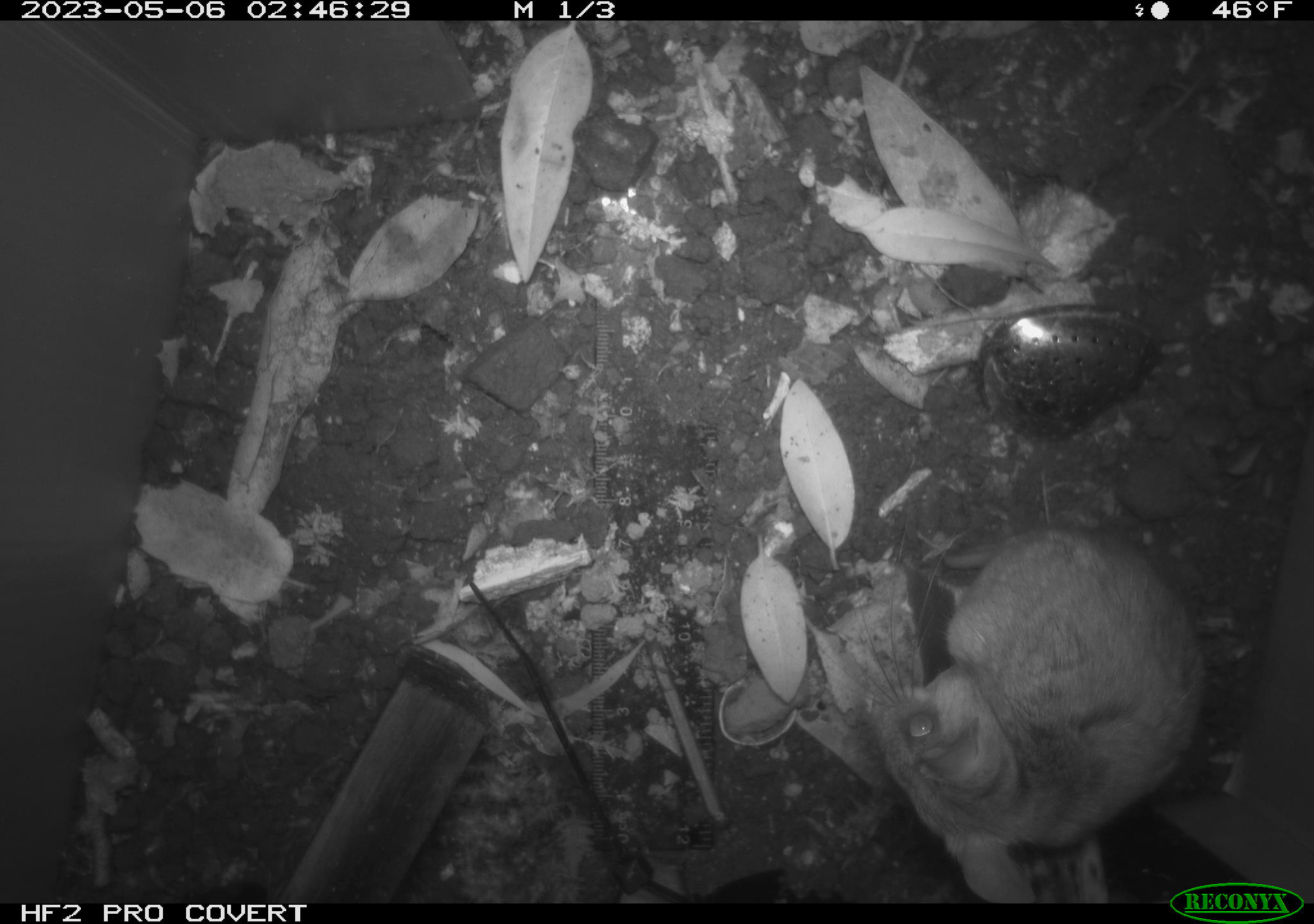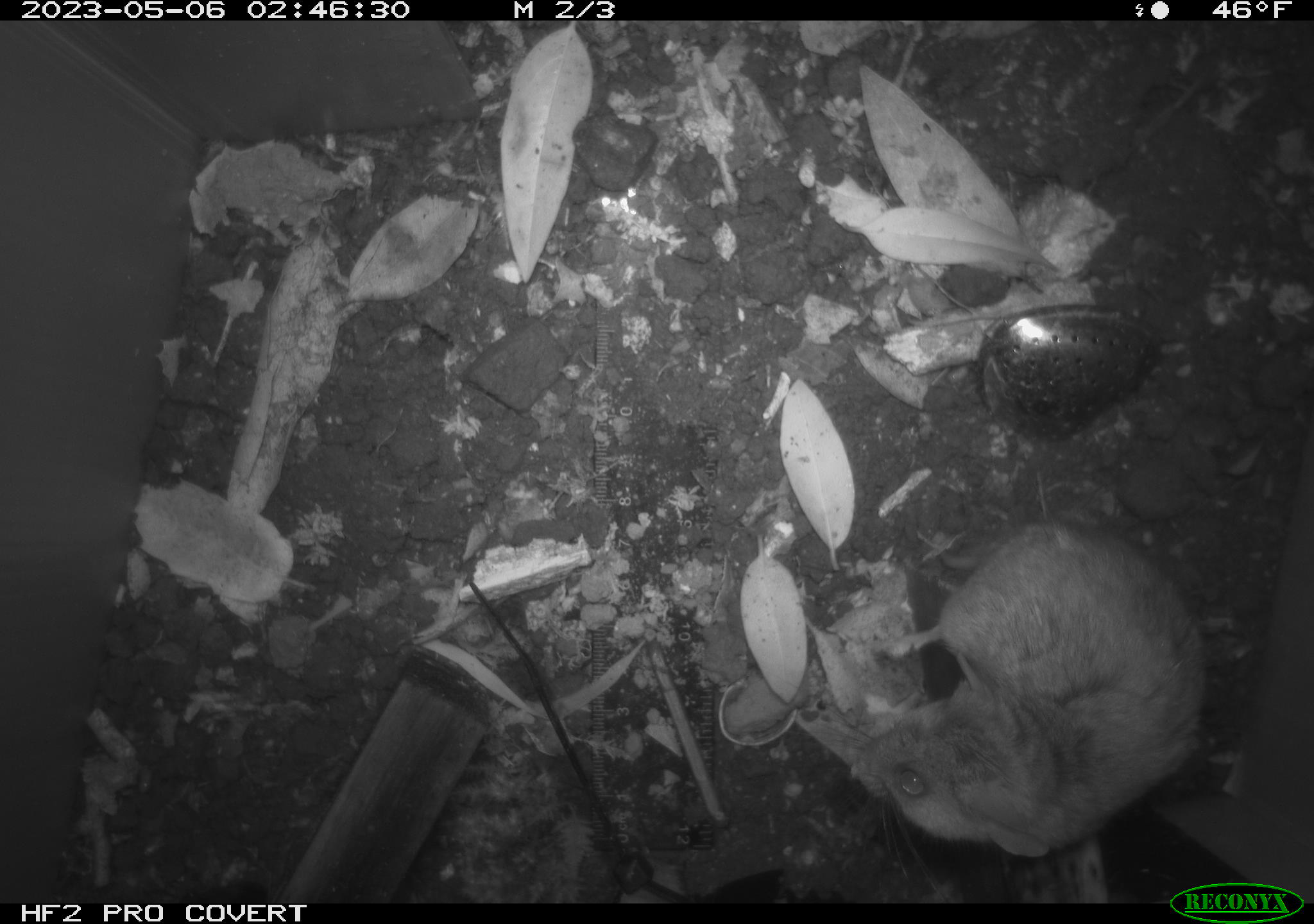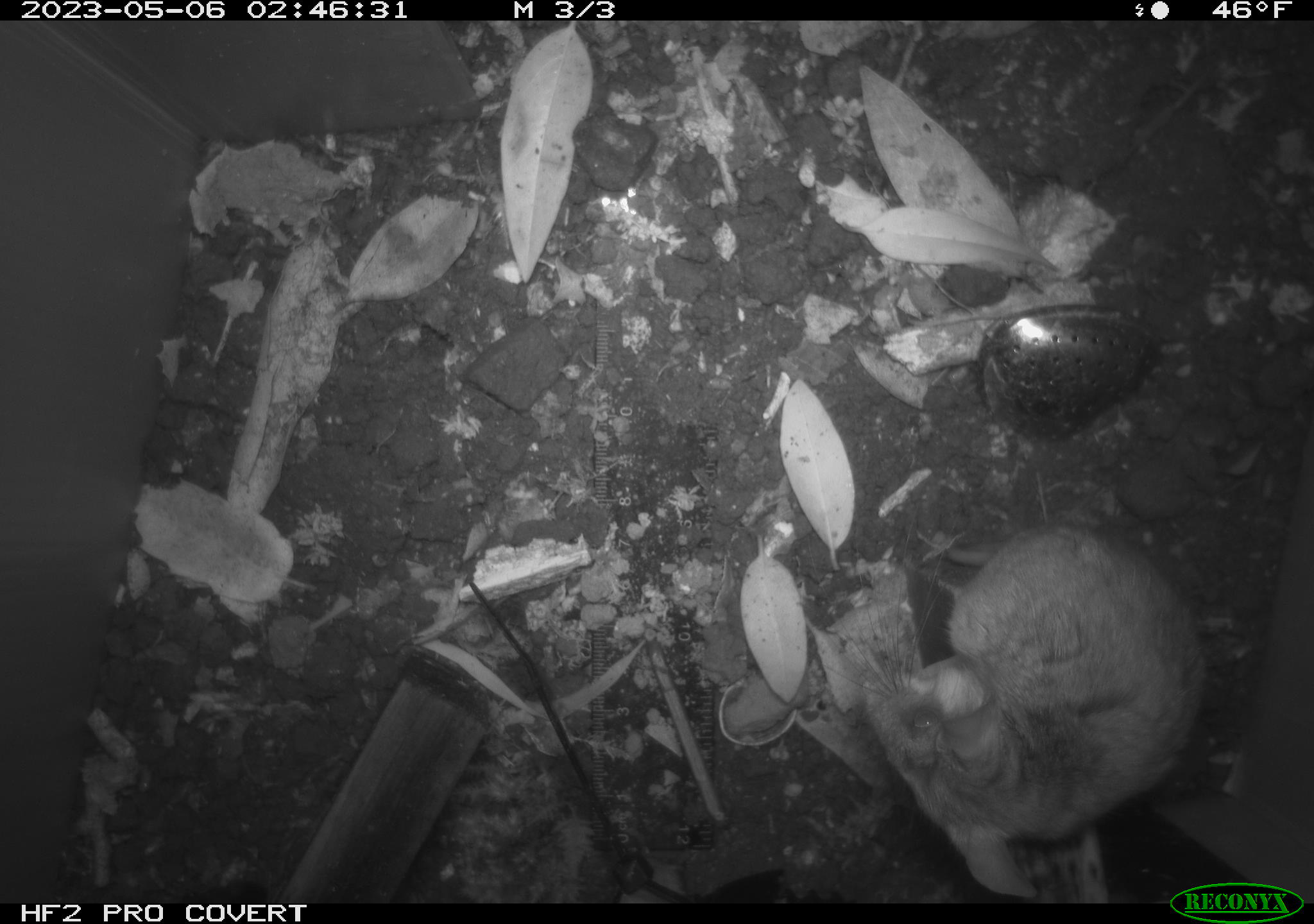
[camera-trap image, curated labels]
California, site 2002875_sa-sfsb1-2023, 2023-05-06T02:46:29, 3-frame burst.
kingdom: Animalia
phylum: Chordata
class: Mammalia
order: Rodentia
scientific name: Rodentia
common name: mouse species